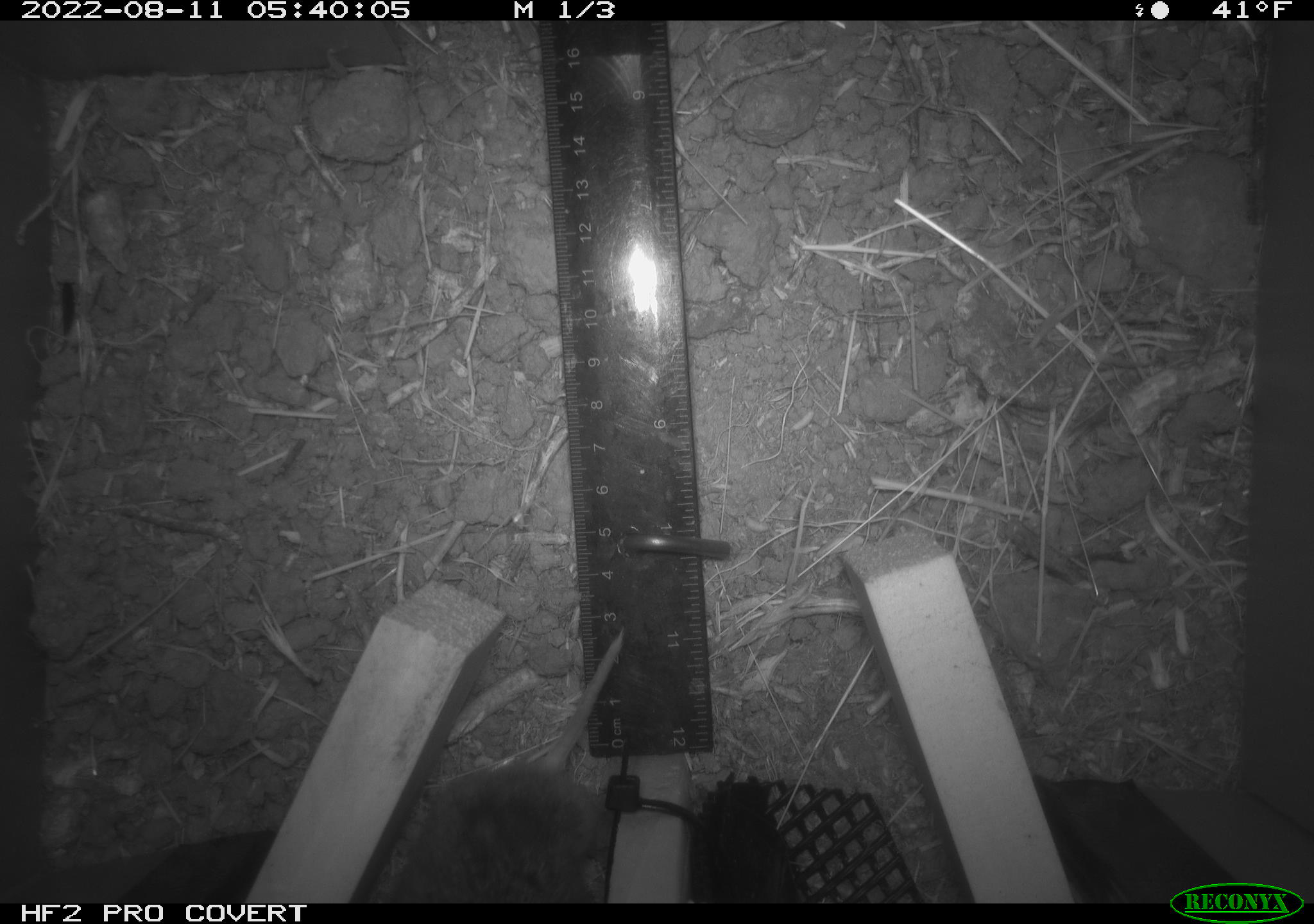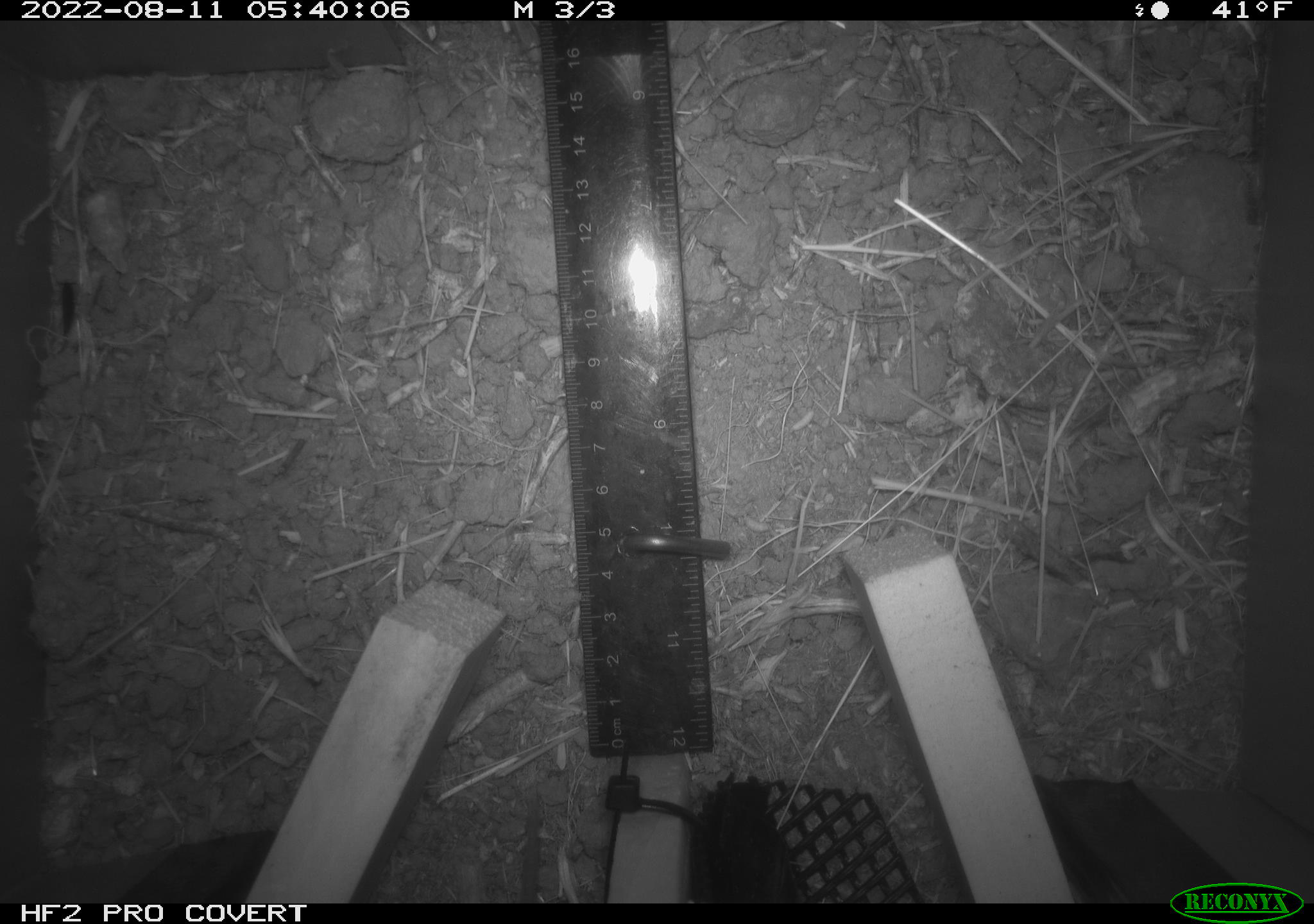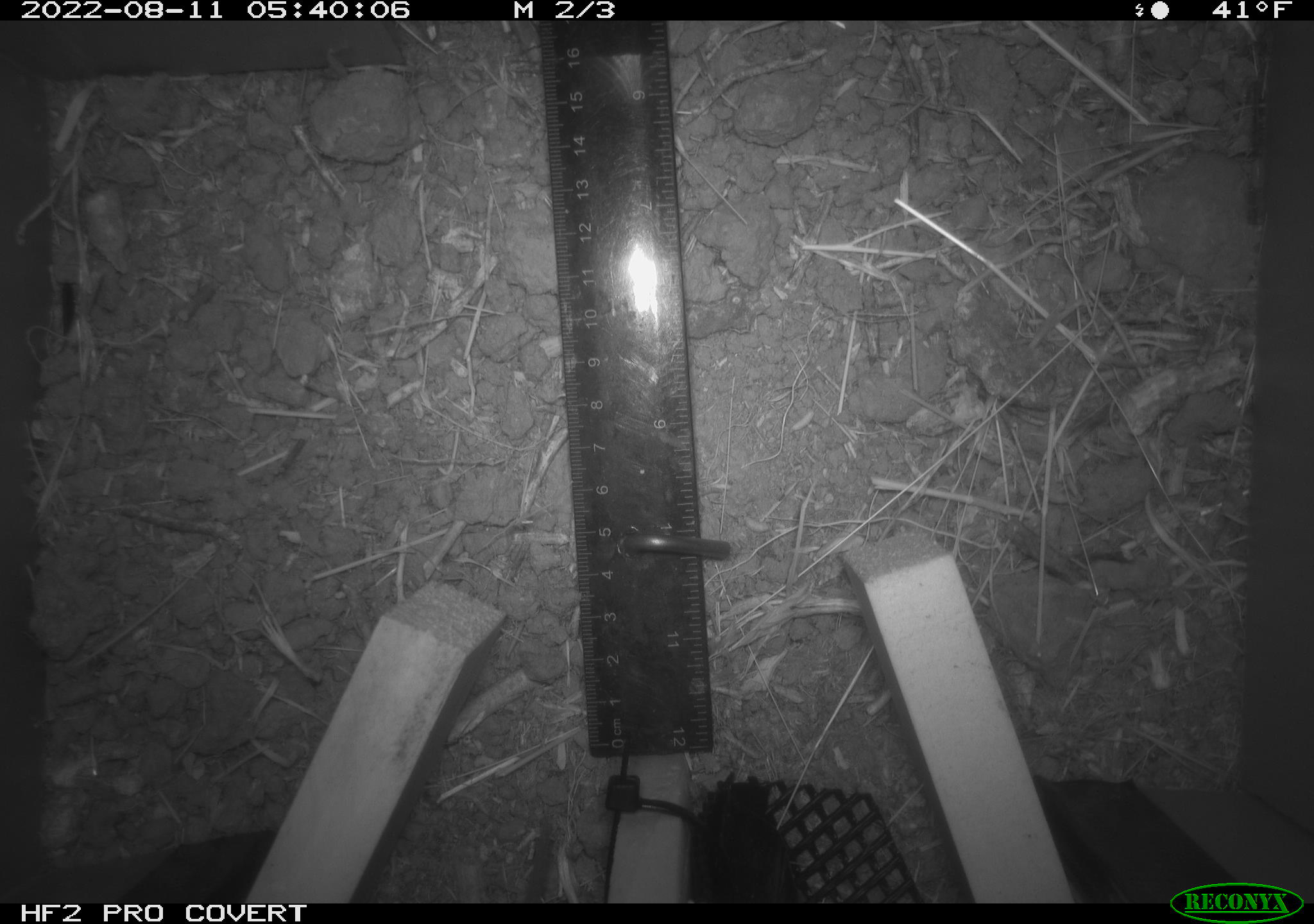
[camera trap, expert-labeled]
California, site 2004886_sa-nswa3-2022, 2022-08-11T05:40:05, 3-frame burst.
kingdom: Animalia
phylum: Chordata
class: Mammalia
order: Rodentia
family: Cricetidae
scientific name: Cricetidae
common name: hamsters, voles, lemmings, and allies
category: cricetidae family